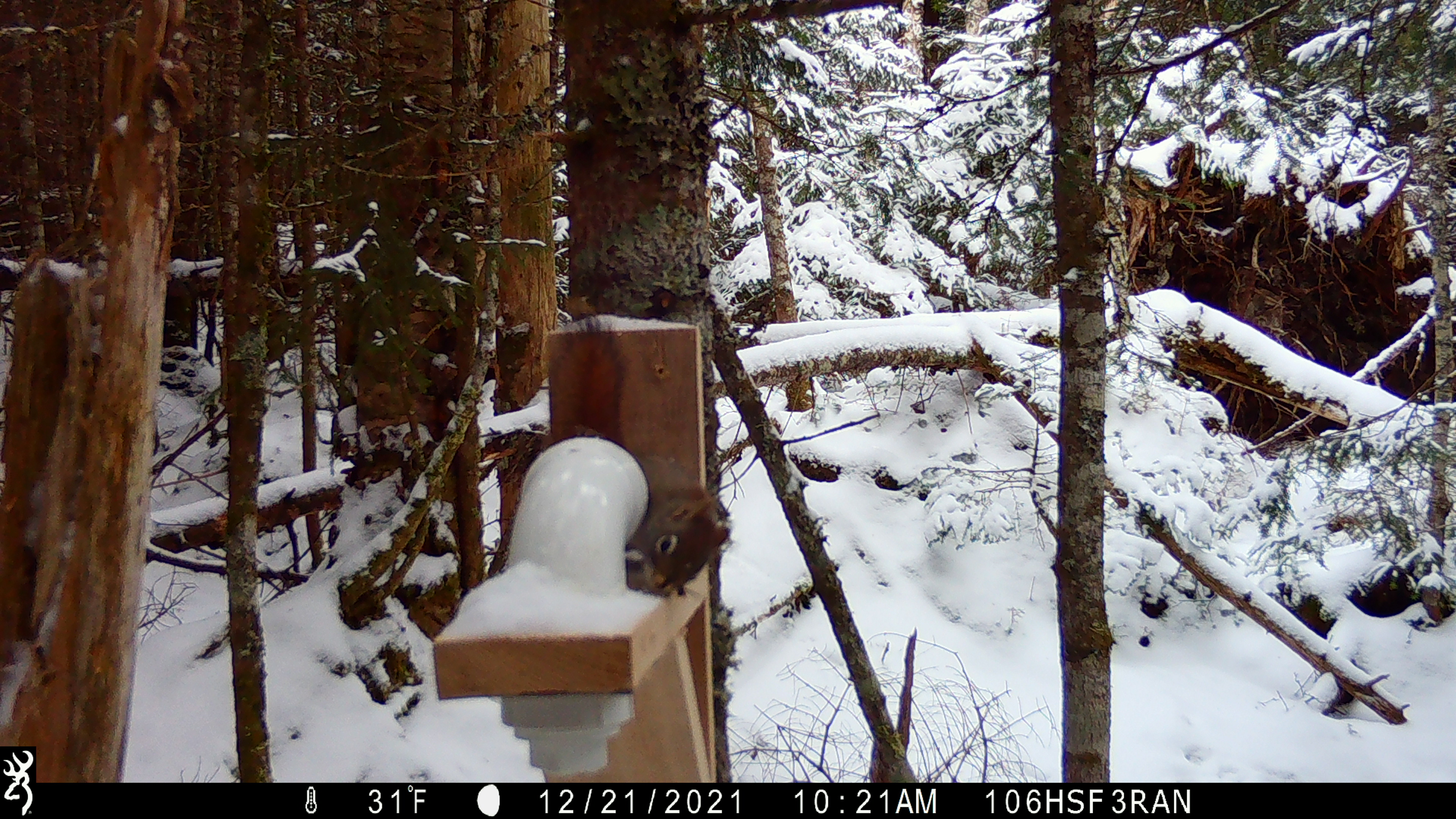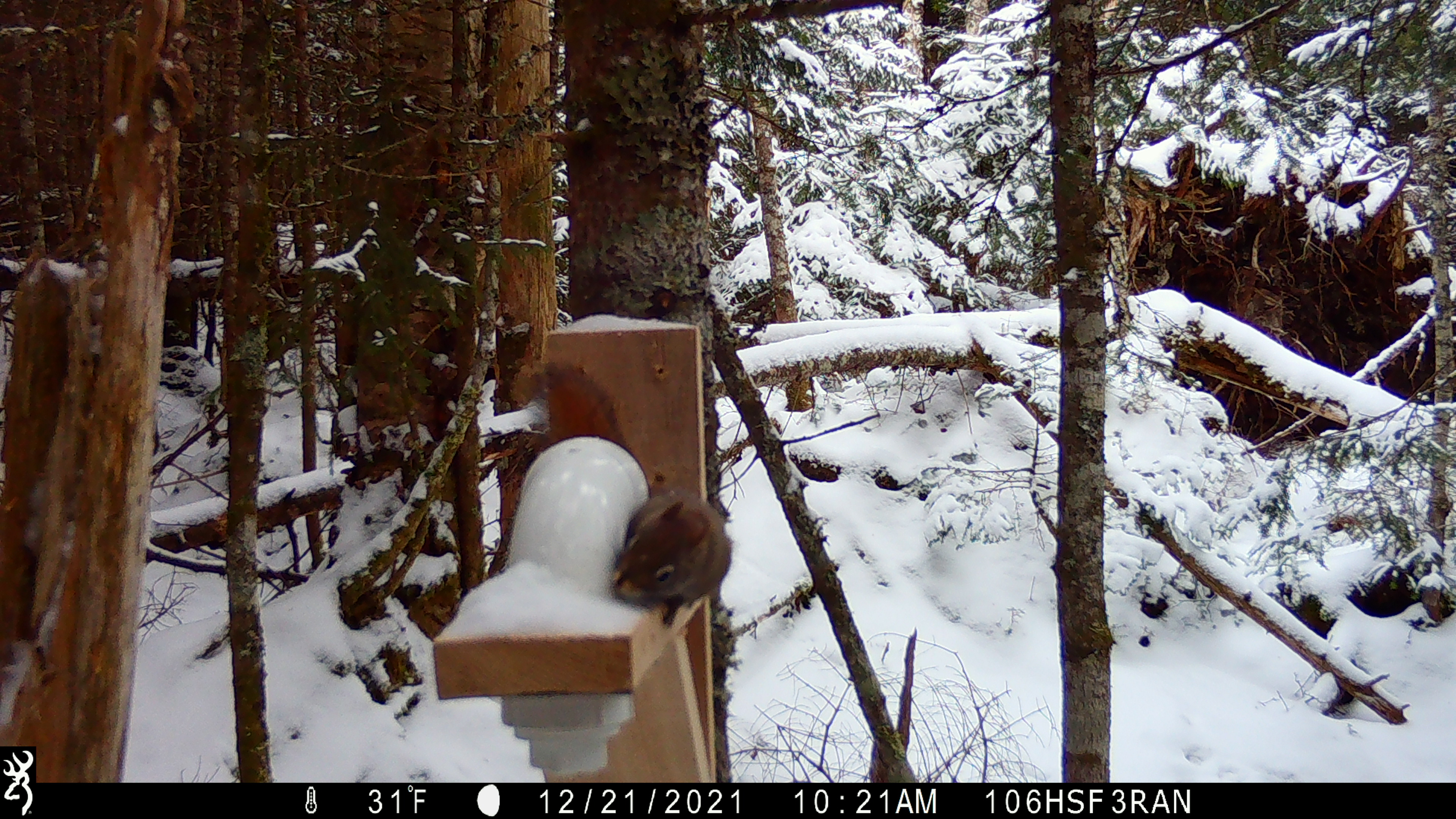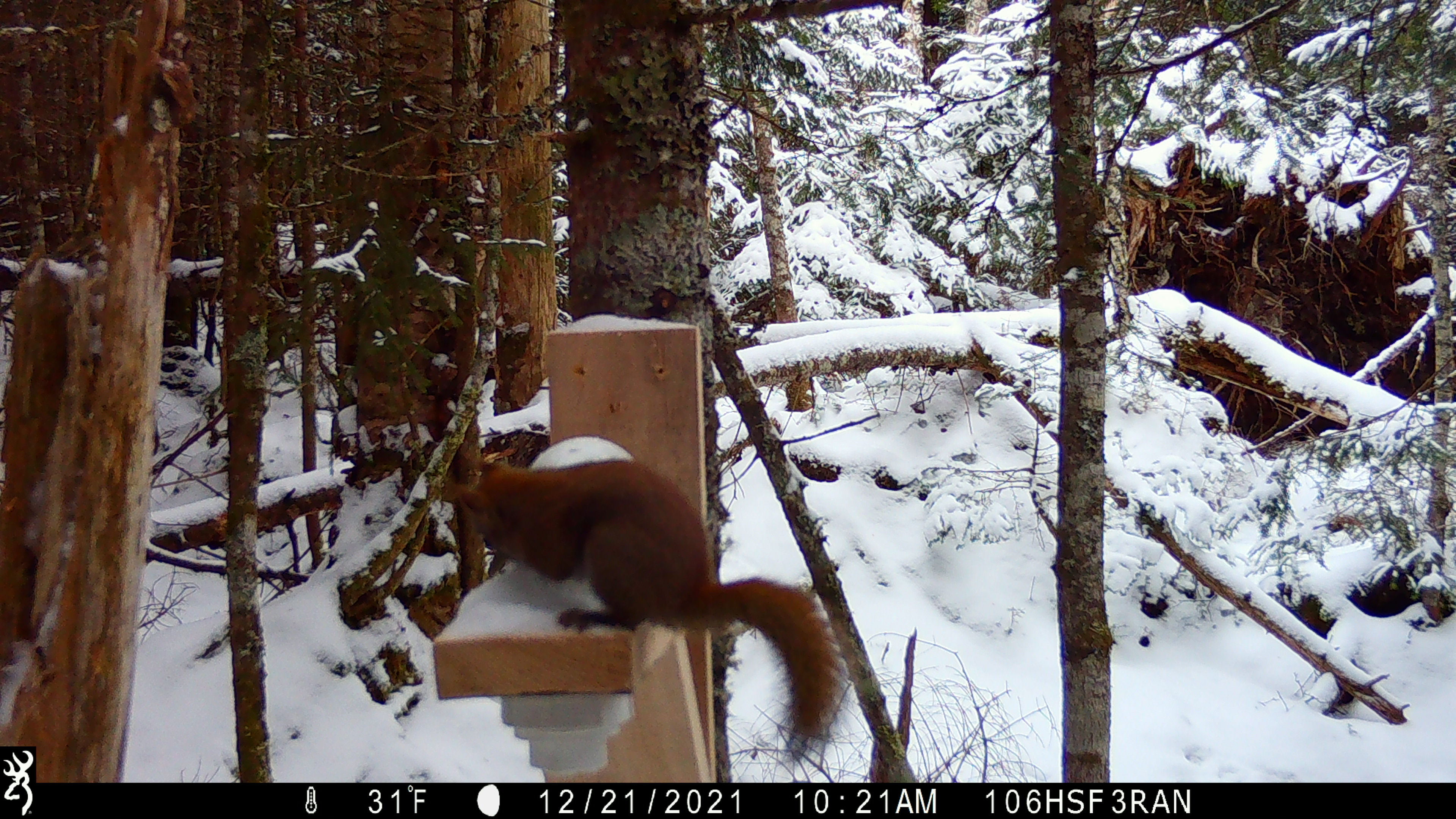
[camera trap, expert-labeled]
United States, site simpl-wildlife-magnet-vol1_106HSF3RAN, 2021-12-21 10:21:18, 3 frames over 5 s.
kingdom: Animalia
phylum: Chordata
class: Mammalia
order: Rodentia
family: Sciuridae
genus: Tamiasciurus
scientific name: Tamiasciurus hudsonicus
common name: red squirrel